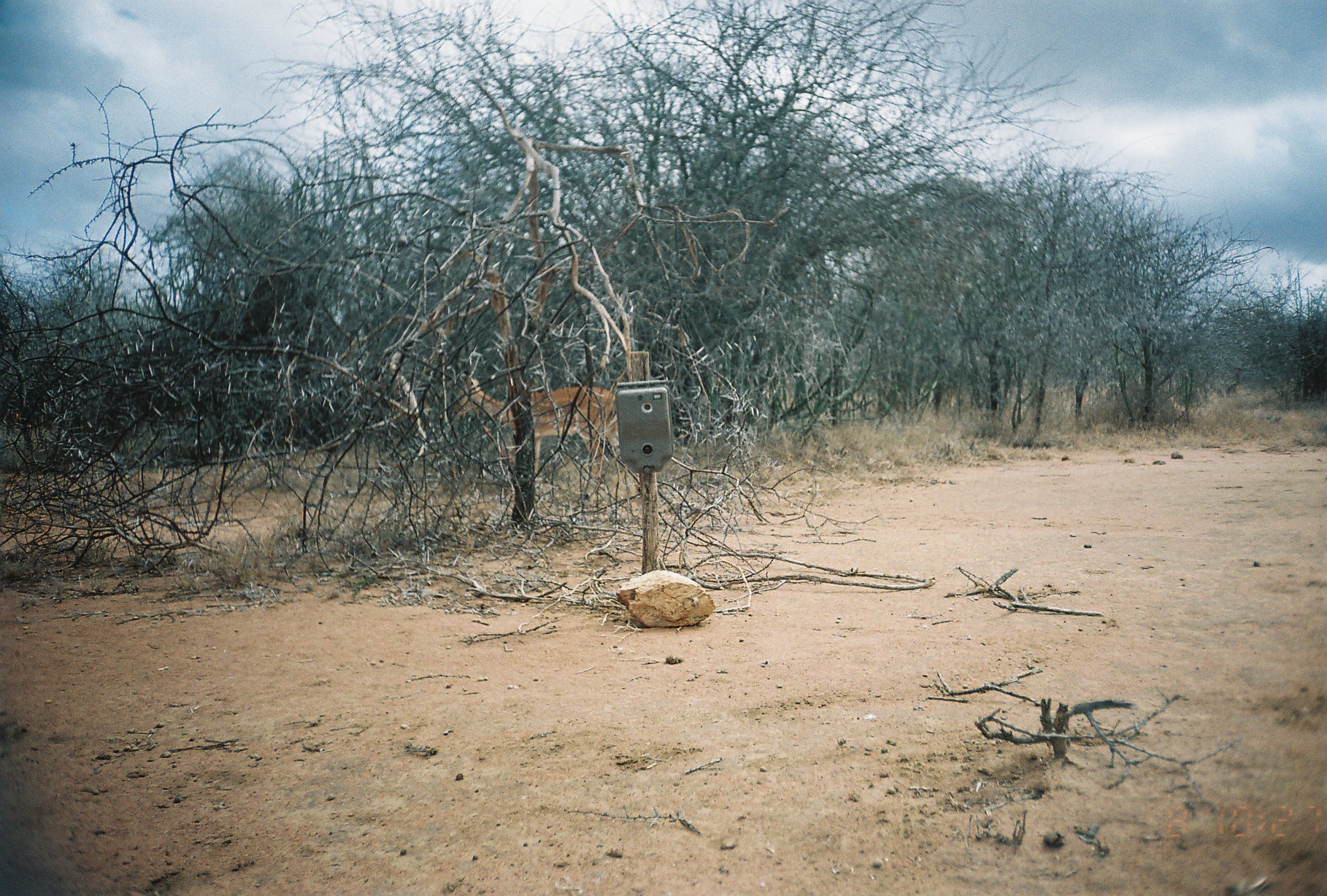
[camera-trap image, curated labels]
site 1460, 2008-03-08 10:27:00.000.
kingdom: Animalia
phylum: Chordata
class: Mammalia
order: Artiodactyla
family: Bovidae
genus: Aepyceros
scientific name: Aepyceros melampus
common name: impala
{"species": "Aepyceros melampus (impala)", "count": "1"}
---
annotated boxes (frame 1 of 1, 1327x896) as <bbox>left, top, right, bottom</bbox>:
aepyceros melampus: <bbox>439, 352, 622, 499</bbox>